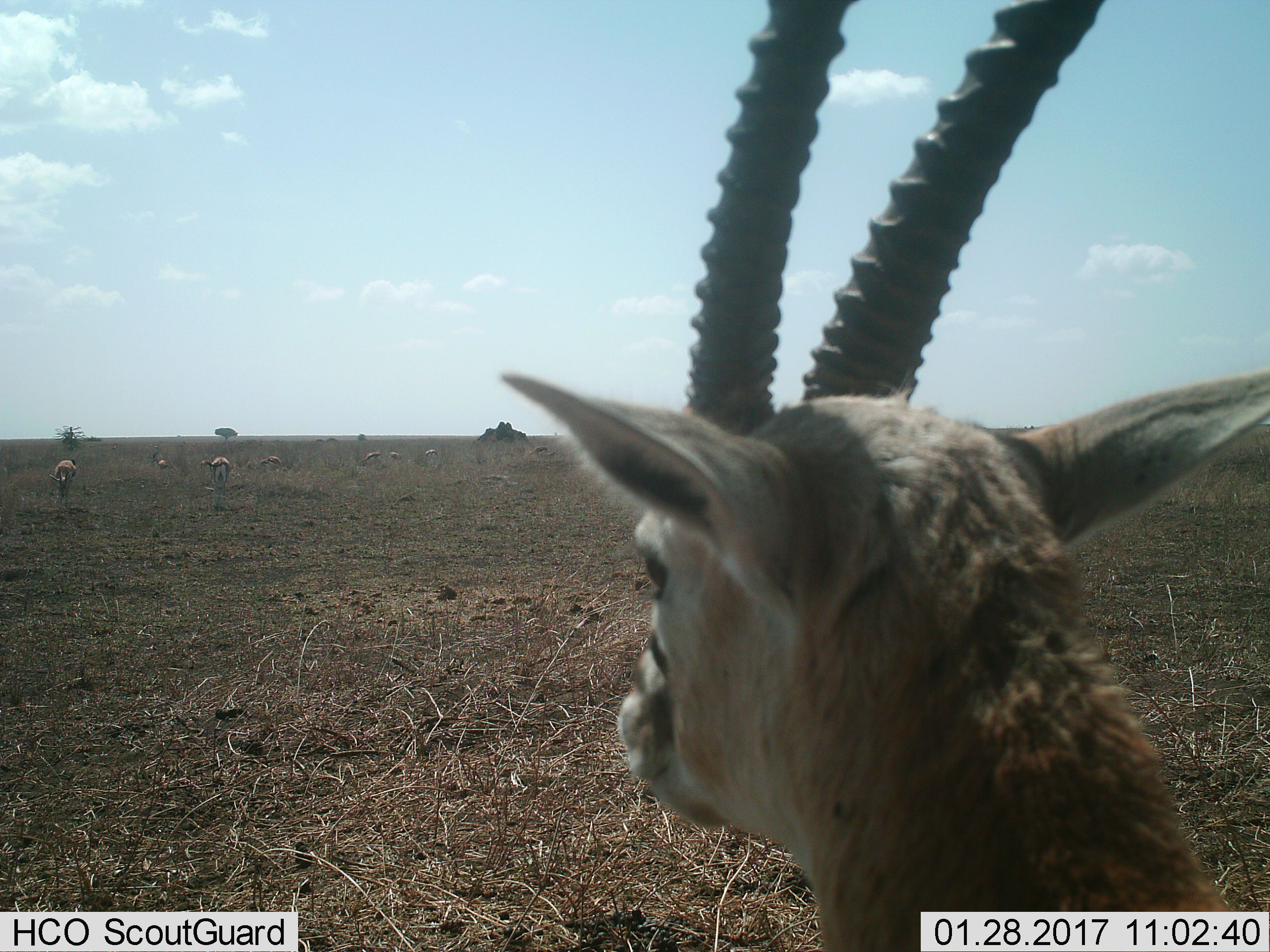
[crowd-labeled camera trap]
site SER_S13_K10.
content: unidentified animal